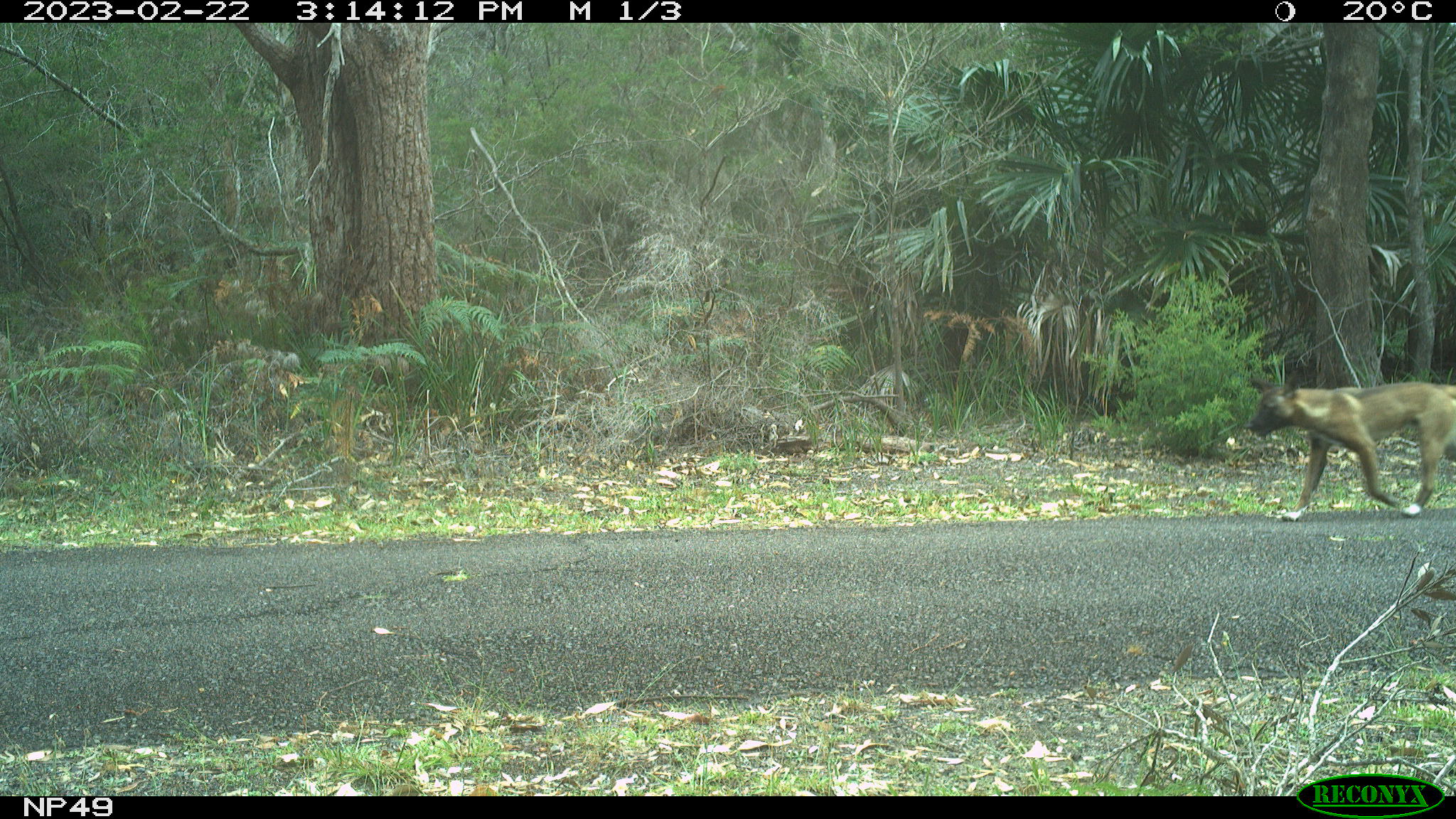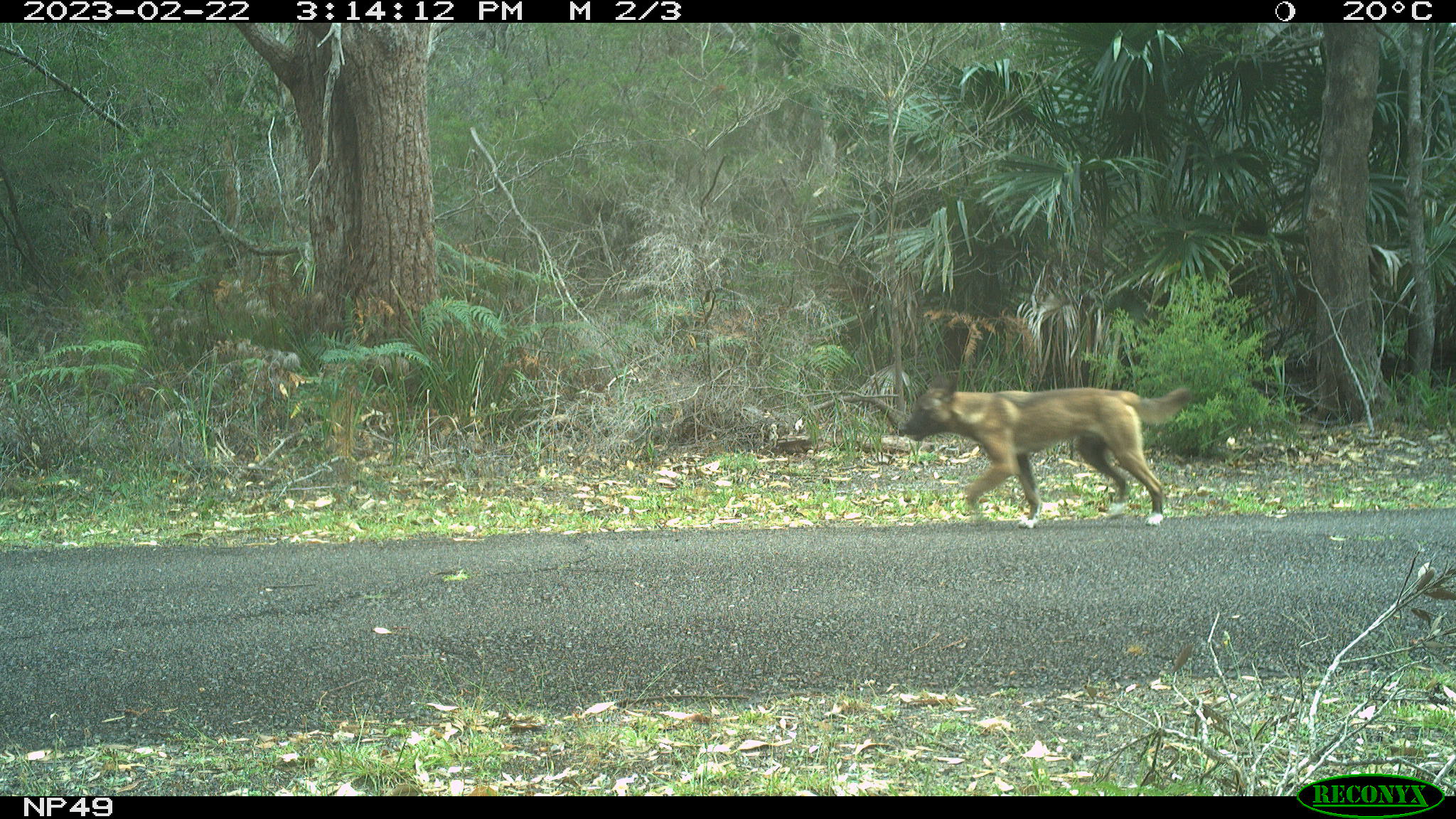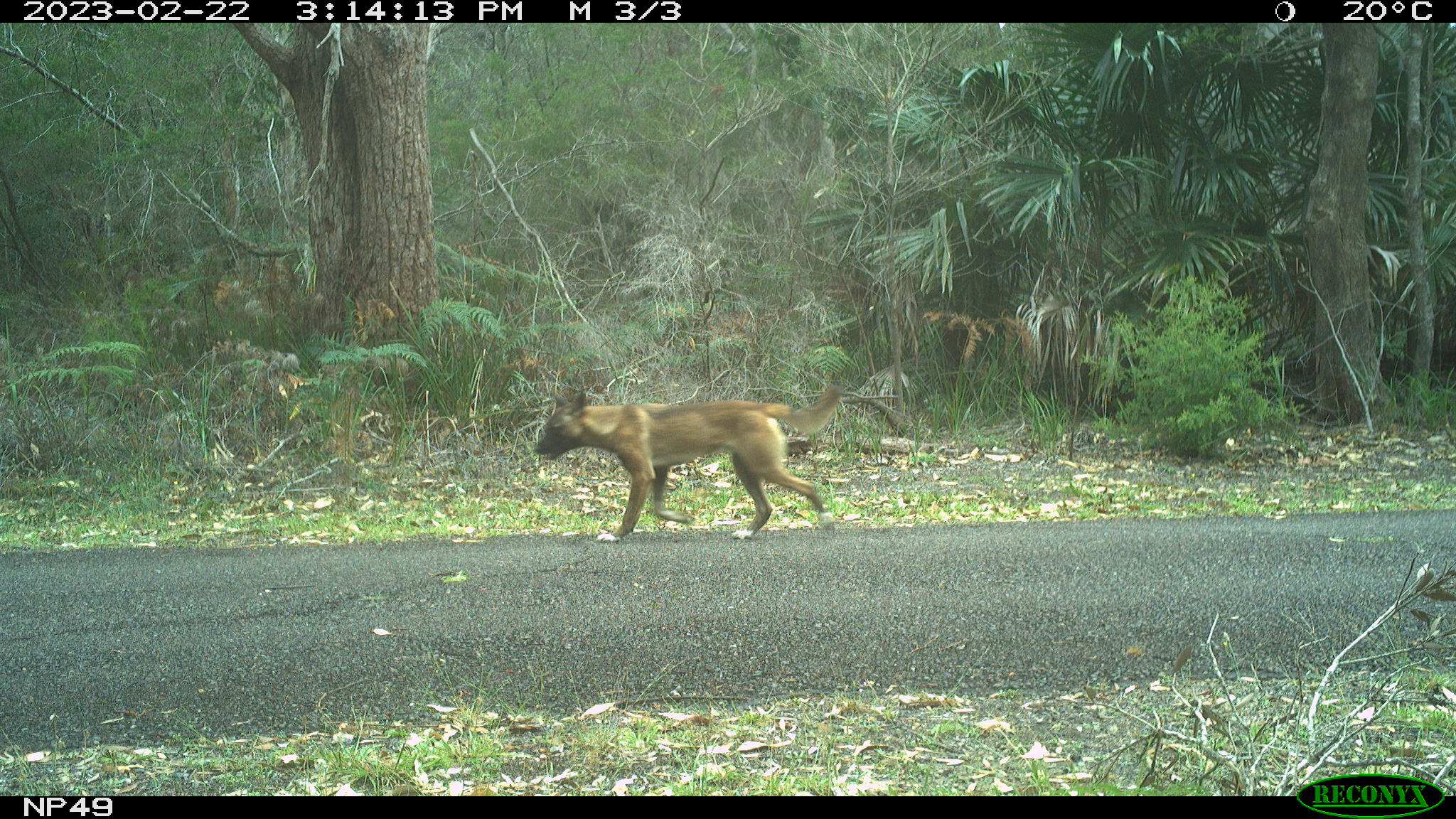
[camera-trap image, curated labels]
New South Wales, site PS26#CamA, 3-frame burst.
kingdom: Animalia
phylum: Chordata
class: Mammalia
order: Carnivora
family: Canidae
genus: Canis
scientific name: Canis familiaris dingo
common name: dingo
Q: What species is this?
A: Dingo (Canis familiaris dingo).